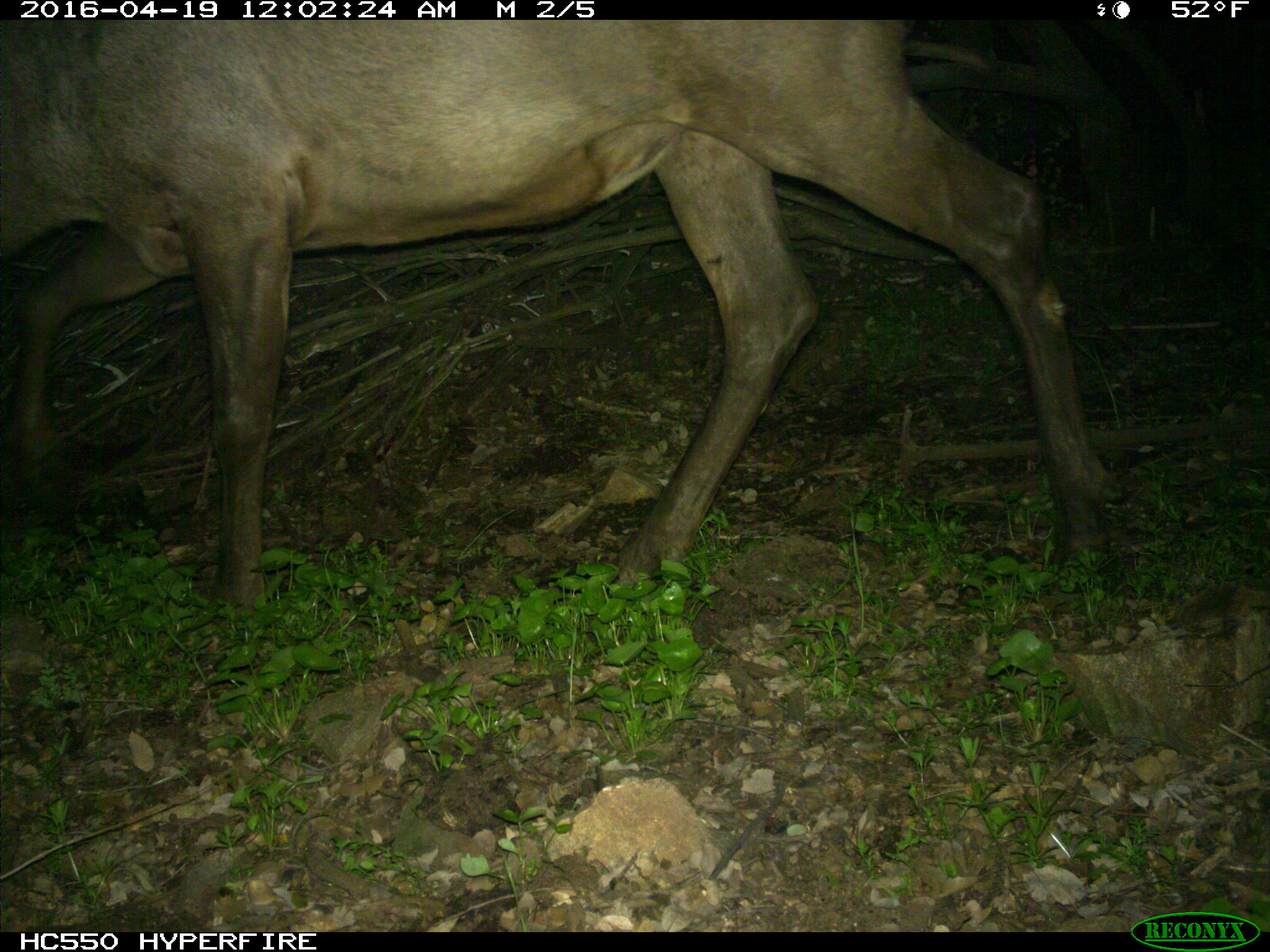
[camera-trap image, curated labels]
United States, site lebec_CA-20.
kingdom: Animalia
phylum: Chordata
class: Mammalia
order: Artiodactyla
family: Cervidae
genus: Cervus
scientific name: Cervus canadensis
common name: elk